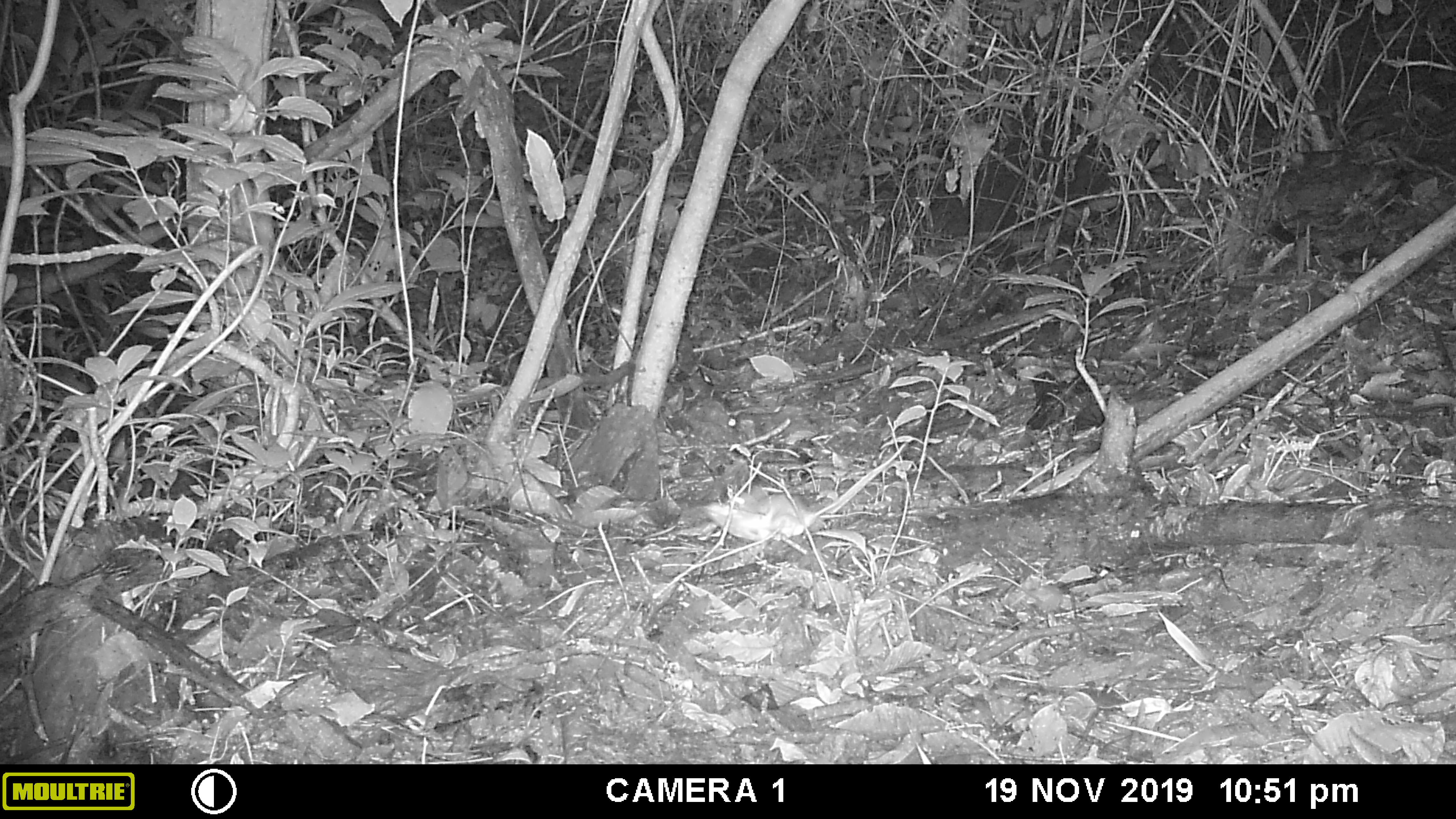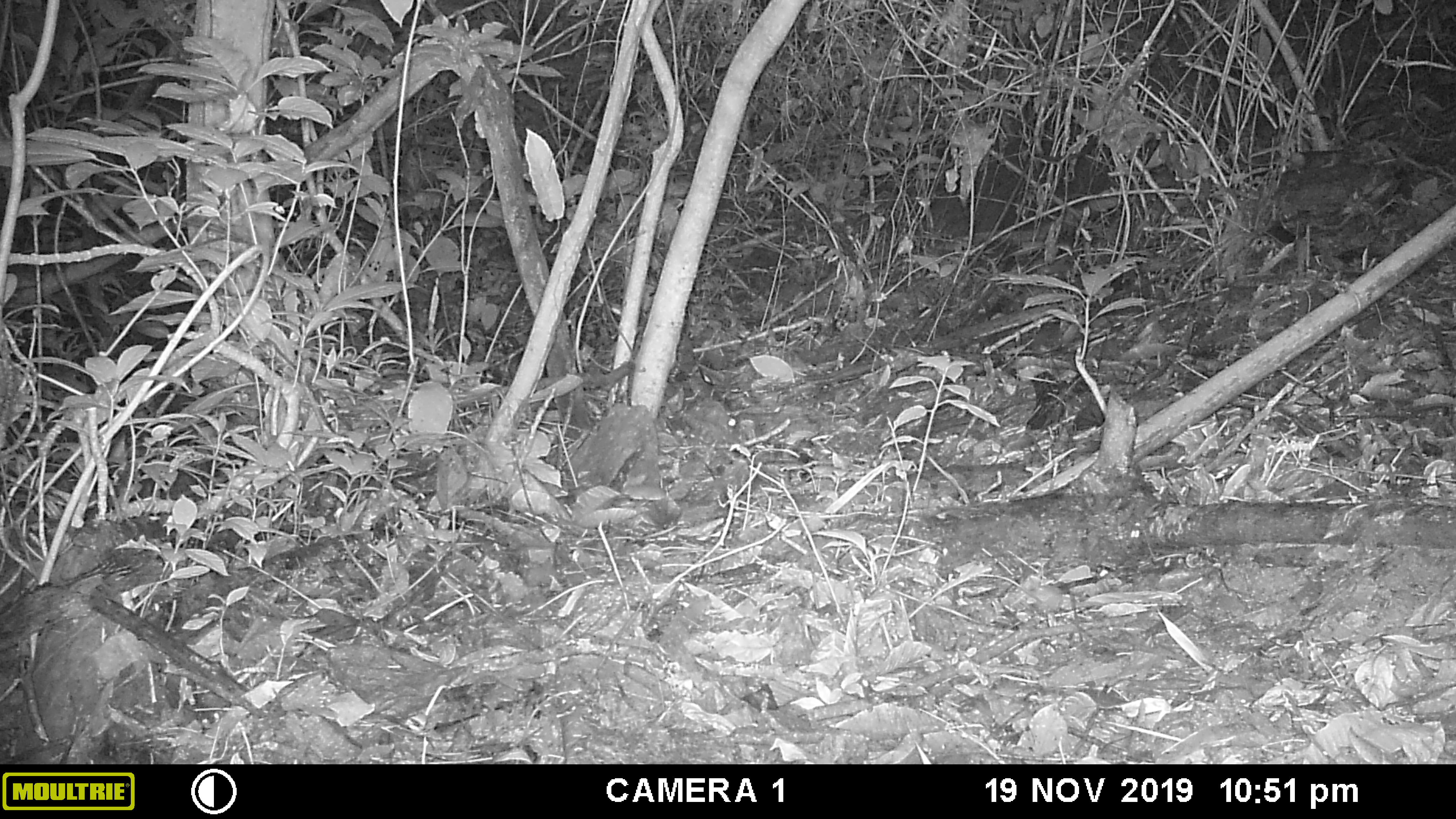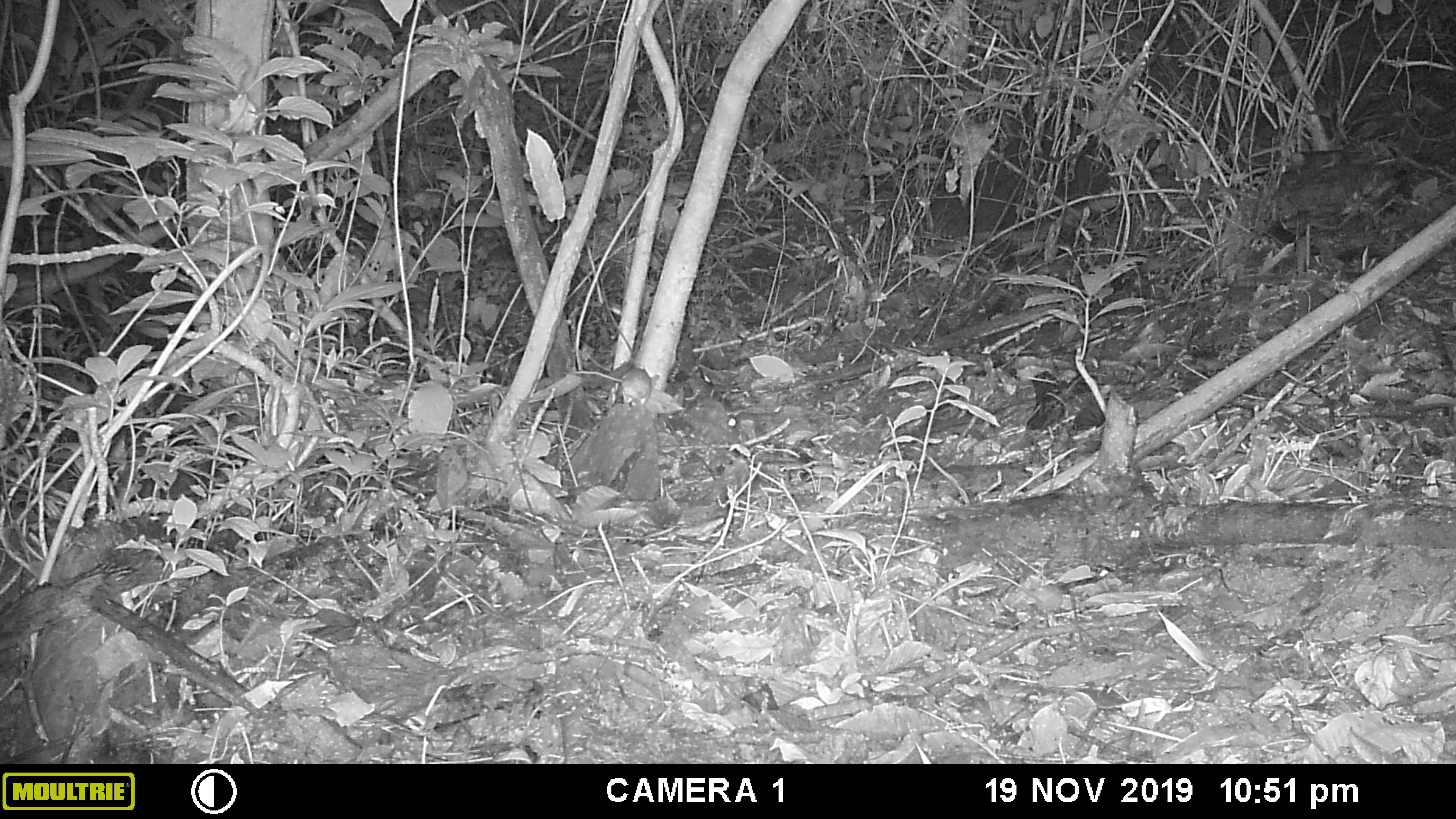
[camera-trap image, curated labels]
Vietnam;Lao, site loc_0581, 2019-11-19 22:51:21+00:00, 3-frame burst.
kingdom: Animalia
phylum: Chordata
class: Mammalia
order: Rodentia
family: Muridae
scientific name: Muridae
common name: old-world mice and rats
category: unidentified murid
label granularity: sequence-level